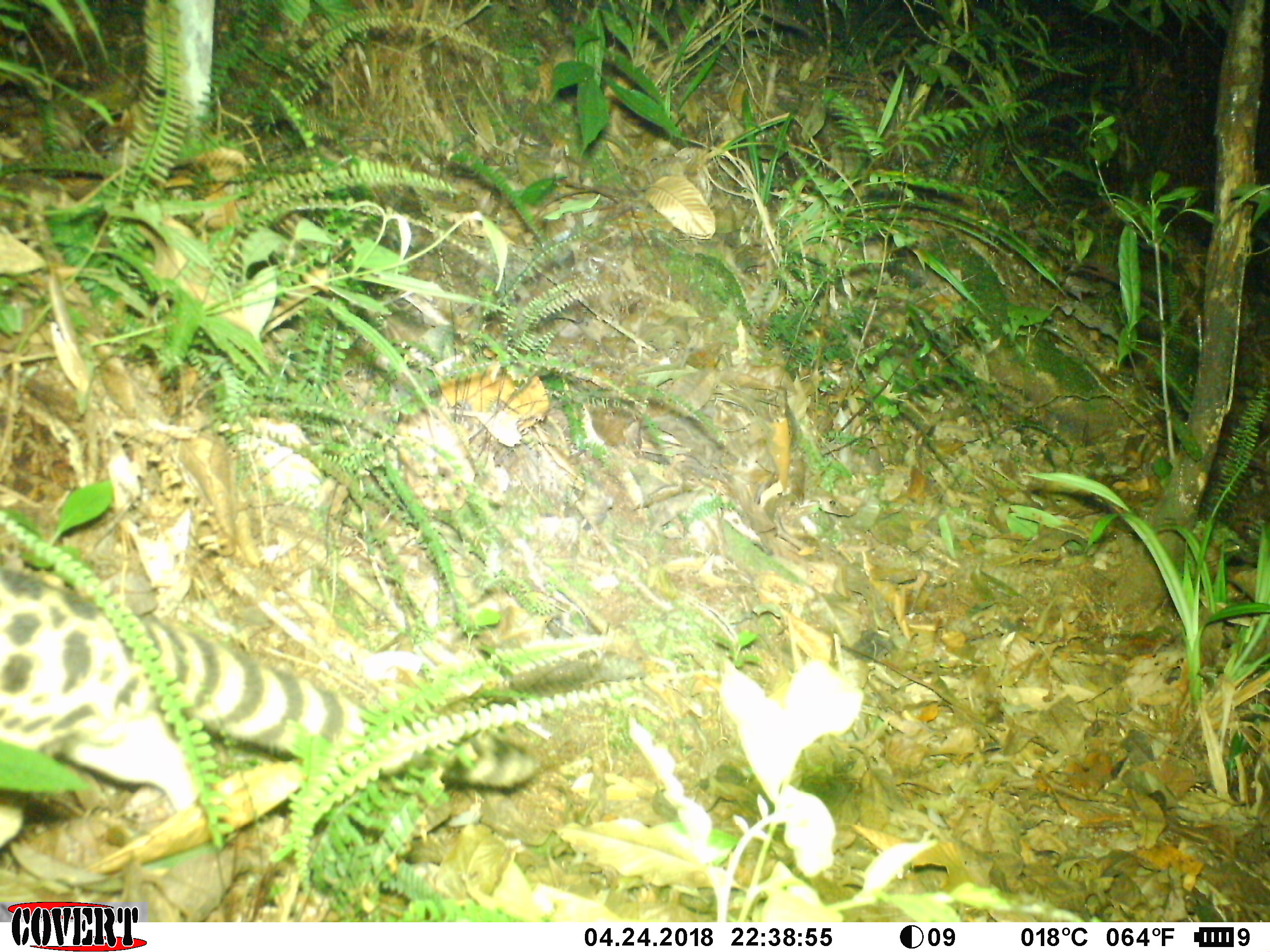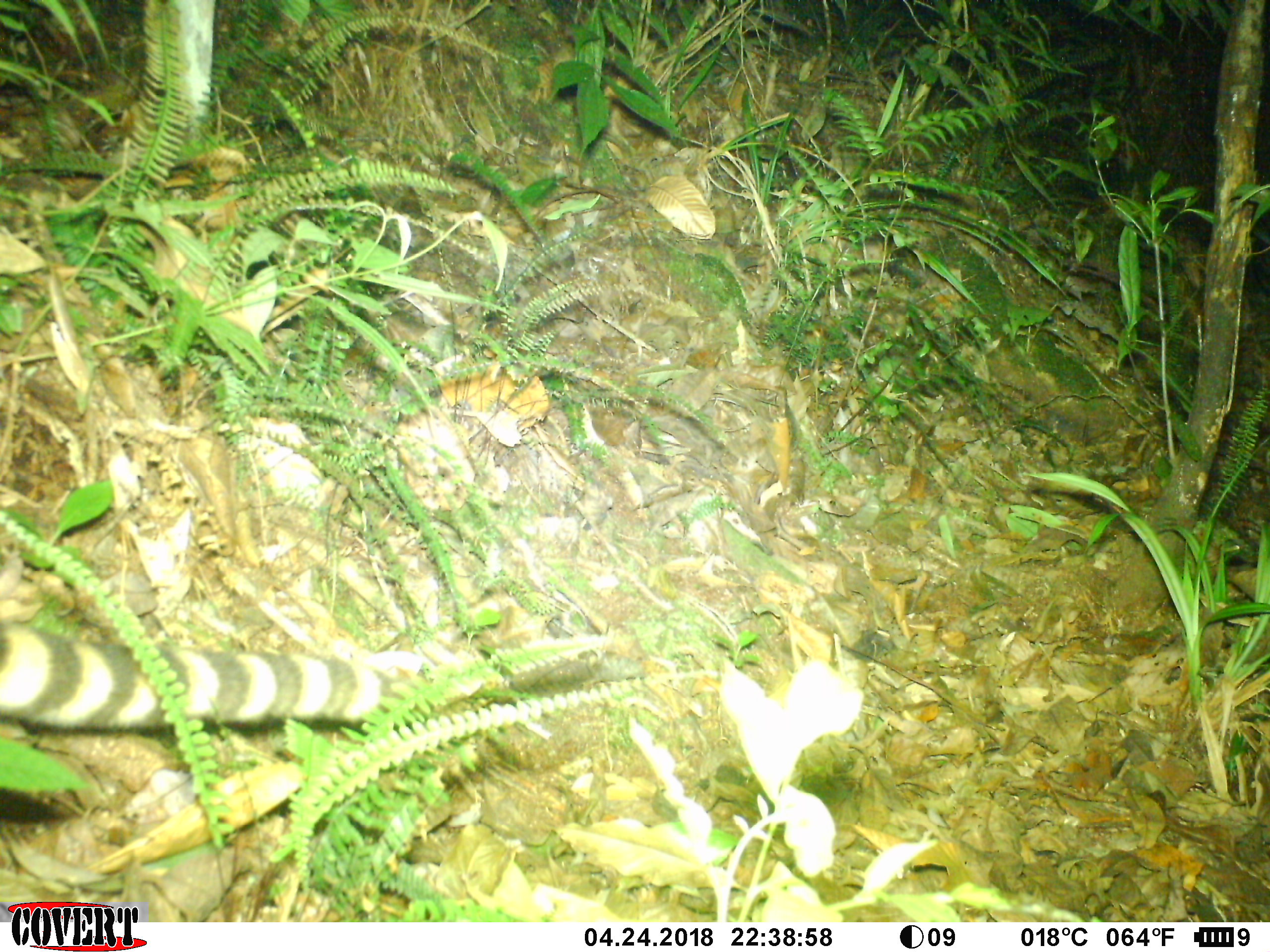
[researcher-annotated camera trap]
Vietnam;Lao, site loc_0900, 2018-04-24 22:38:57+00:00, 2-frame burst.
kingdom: Animalia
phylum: Chordata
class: Mammalia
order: Carnivora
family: Prionodontidae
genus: Prionodon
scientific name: Prionodon pardicolor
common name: spotted linsang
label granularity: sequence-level